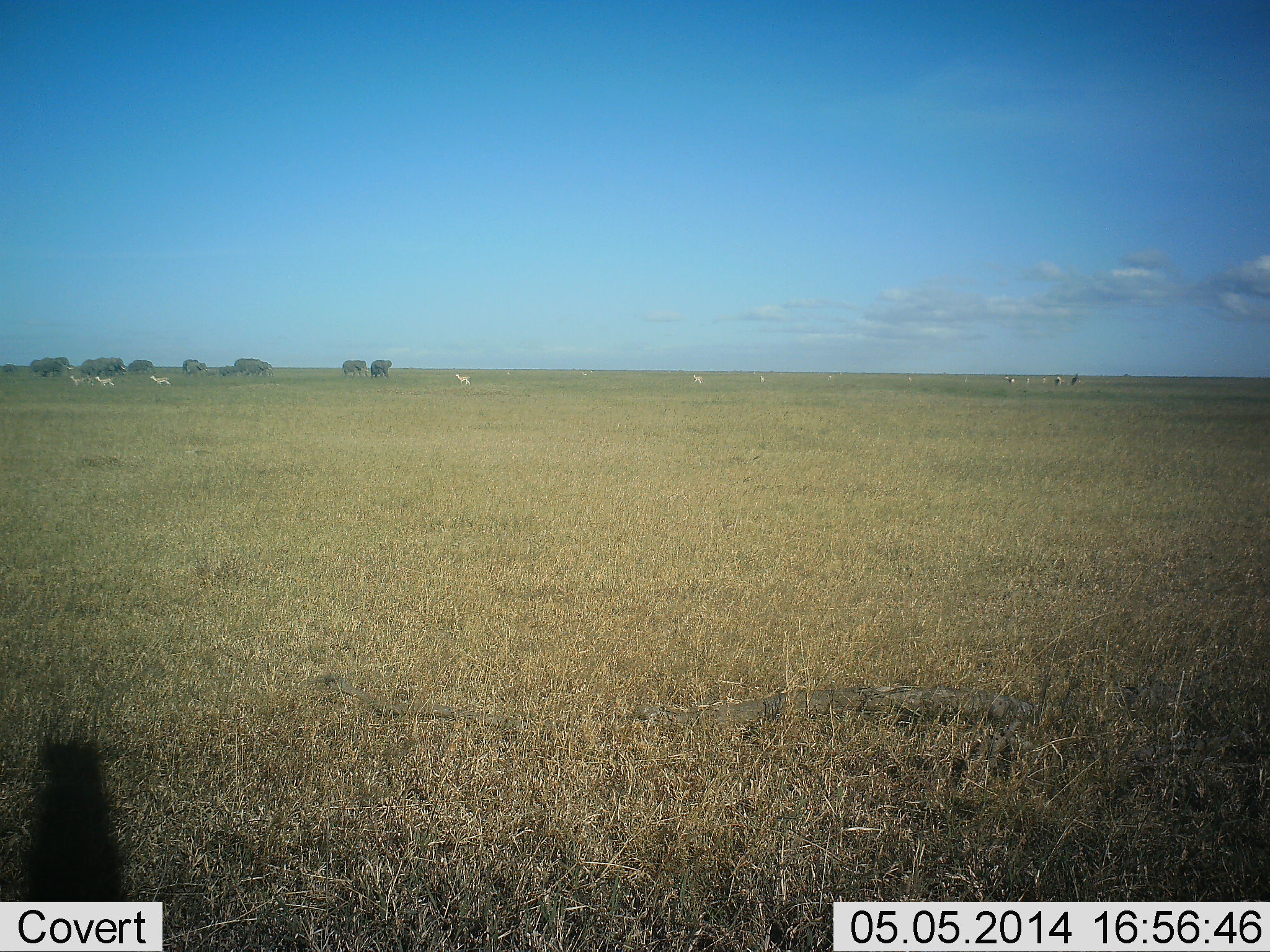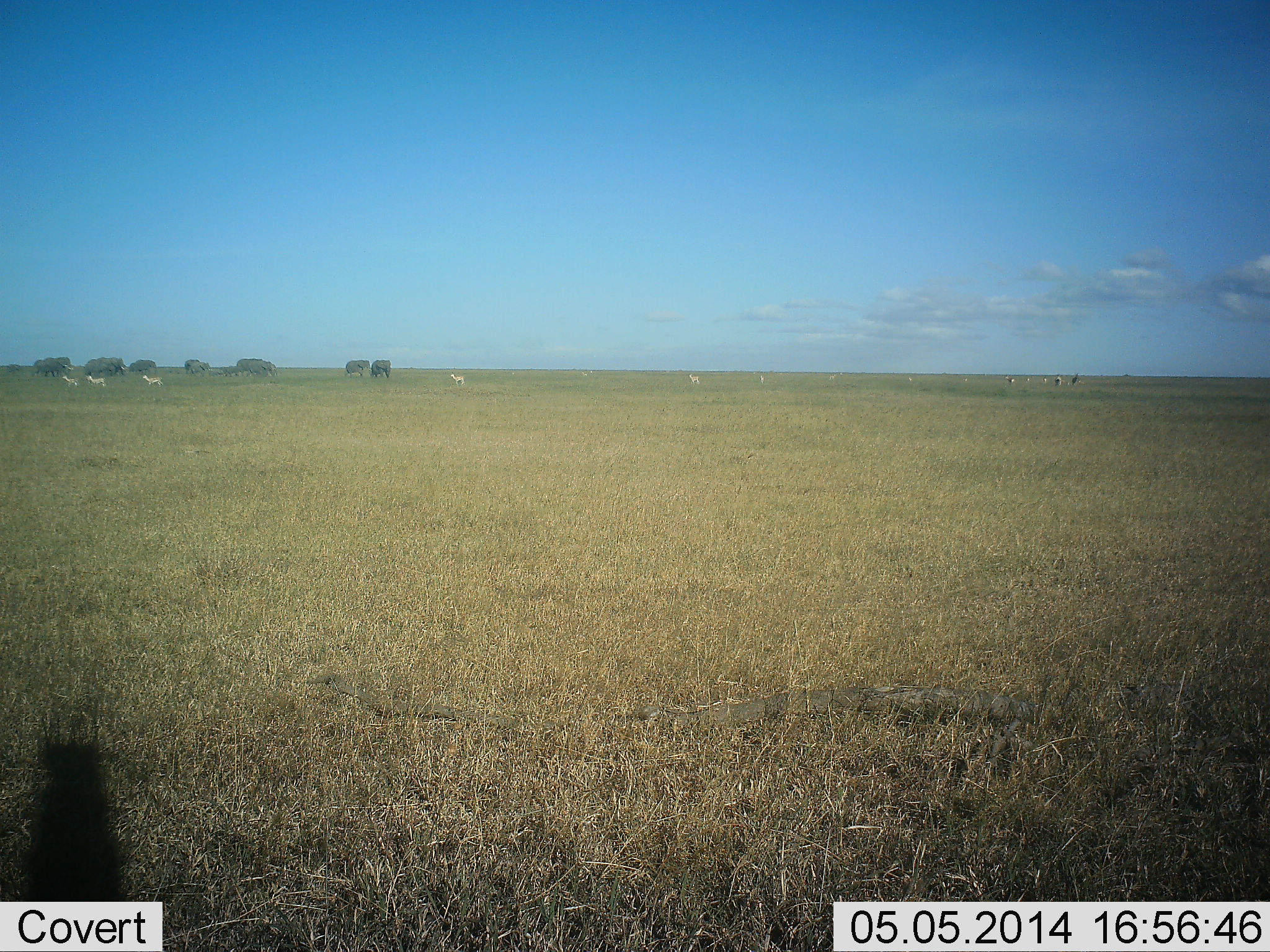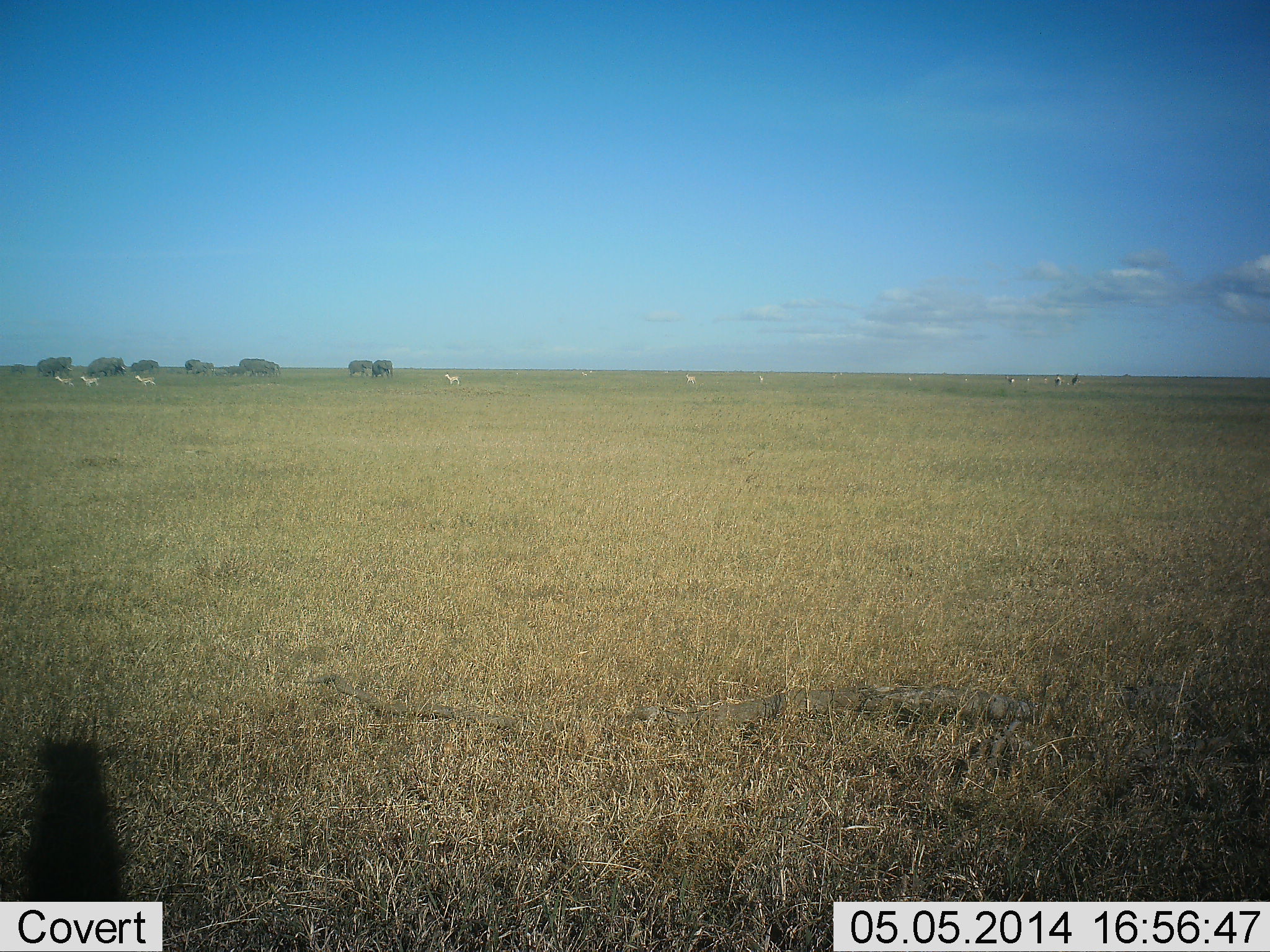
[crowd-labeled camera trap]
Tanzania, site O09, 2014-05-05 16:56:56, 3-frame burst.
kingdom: Animalia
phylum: Chordata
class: Mammalia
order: Proboscidea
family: Elephantidae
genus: Loxodonta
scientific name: Loxodonta africana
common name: african bush elephant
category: elephant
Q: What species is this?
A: Elephant (african bush elephant) (Loxodonta africana).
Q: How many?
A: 10.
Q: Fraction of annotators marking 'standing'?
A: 10%.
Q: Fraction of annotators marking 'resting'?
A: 0%.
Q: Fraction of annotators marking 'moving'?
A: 90%.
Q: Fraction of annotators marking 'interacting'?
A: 0%.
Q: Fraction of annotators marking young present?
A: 20%.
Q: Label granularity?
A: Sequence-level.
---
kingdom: Animalia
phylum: Chordata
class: Mammalia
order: Perissodactyla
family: Equidae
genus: Equus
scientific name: Equus quagga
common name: plains zebra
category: zebra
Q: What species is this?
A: Zebra (plains zebra) (Equus quagga).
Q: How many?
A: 11-50.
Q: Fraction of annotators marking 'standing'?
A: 10%.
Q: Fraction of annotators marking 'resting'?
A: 10%.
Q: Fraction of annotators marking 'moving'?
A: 100%.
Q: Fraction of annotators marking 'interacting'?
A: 0%.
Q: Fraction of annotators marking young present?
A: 0%.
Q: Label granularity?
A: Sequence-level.